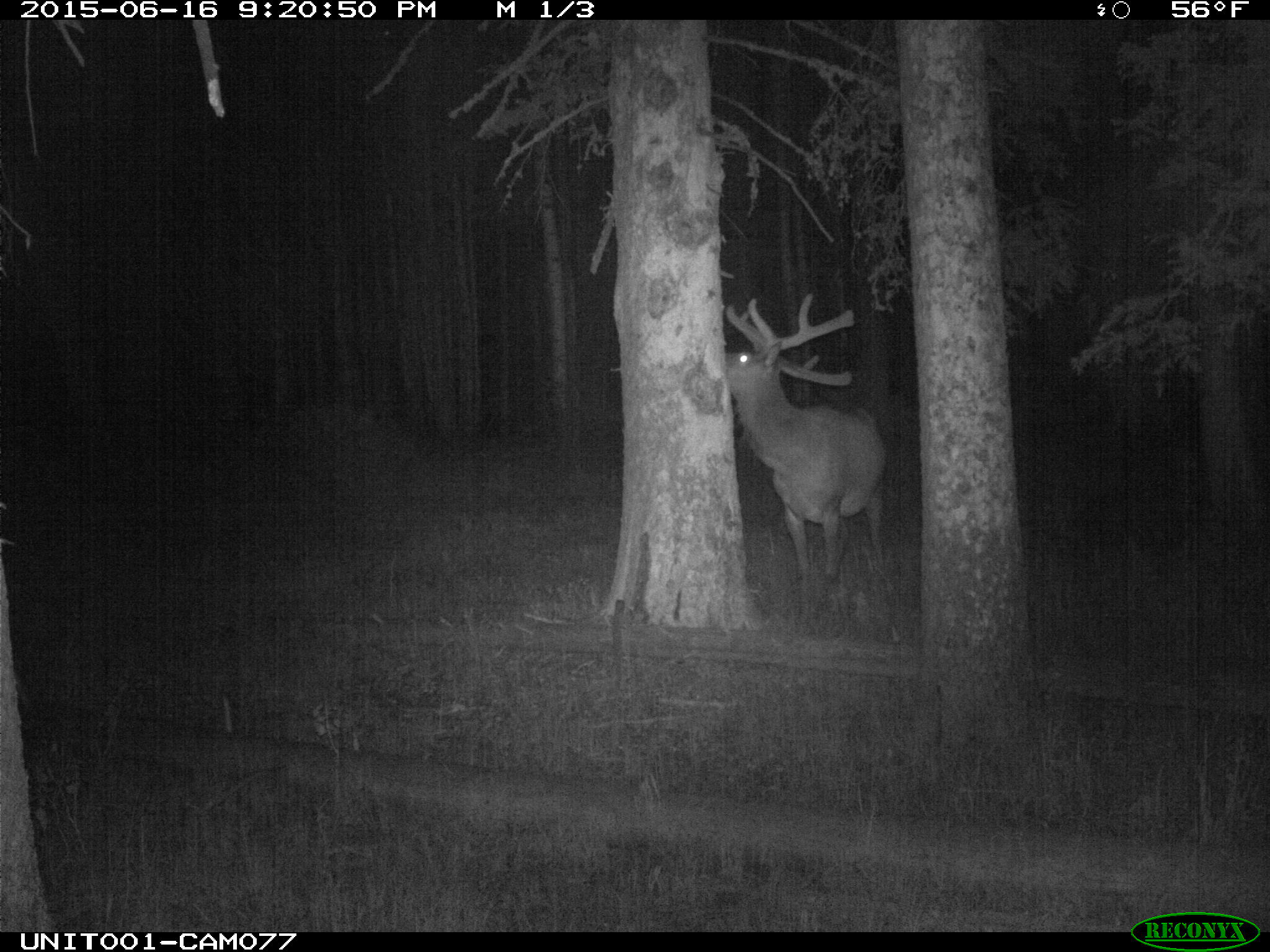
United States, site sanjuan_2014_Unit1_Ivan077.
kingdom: Animalia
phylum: Chordata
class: Mammalia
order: Artiodactyla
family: Cervidae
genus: Cervus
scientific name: Cervus elaphus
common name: red deer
Cervus elaphus (red deer).